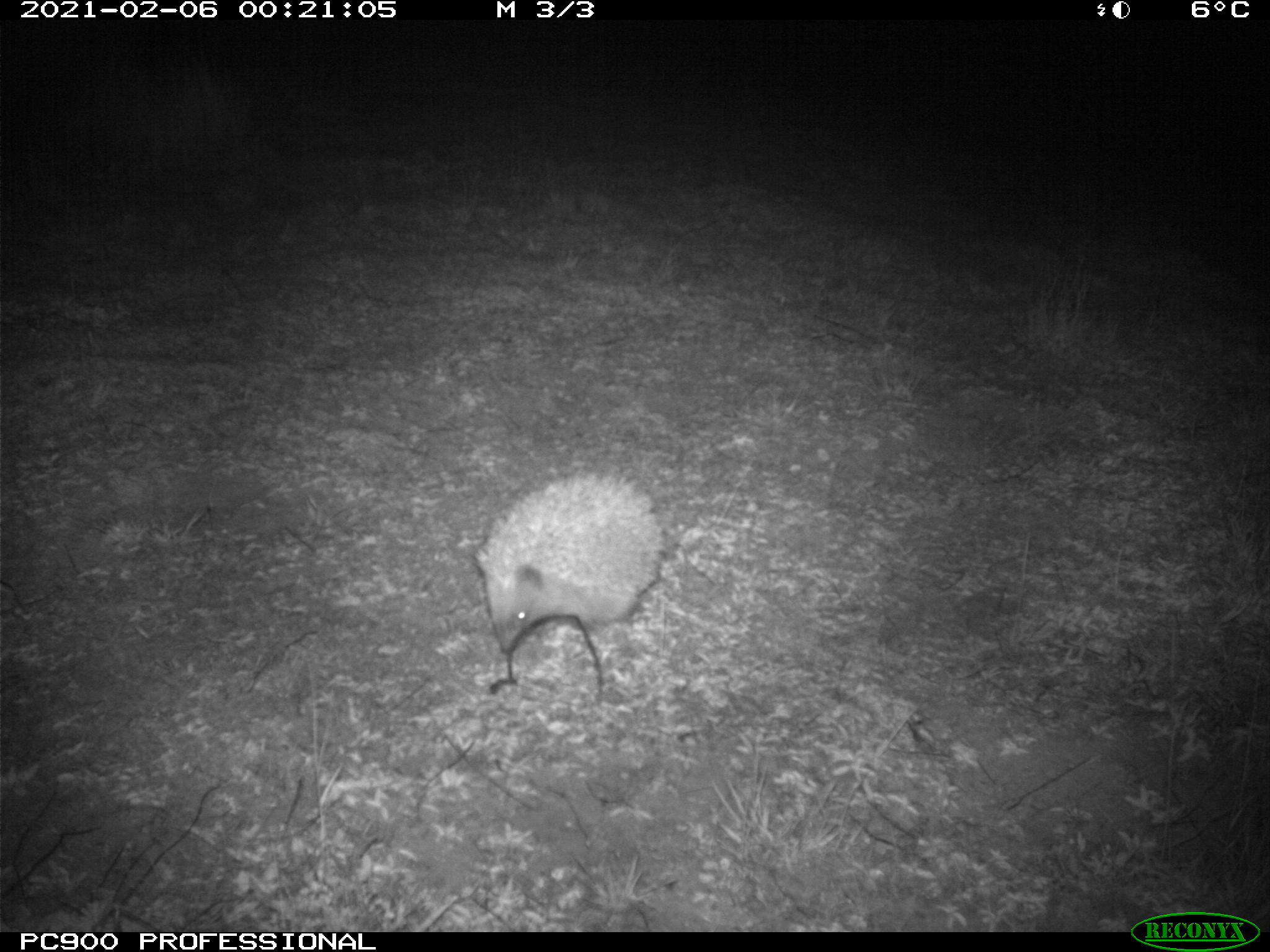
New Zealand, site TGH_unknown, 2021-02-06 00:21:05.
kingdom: Animalia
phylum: Chordata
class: Mammalia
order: Eulipotyphla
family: Erinaceidae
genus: Erinaceus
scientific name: Erinaceus europaeus europaeus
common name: european hedgehog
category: hedgehog